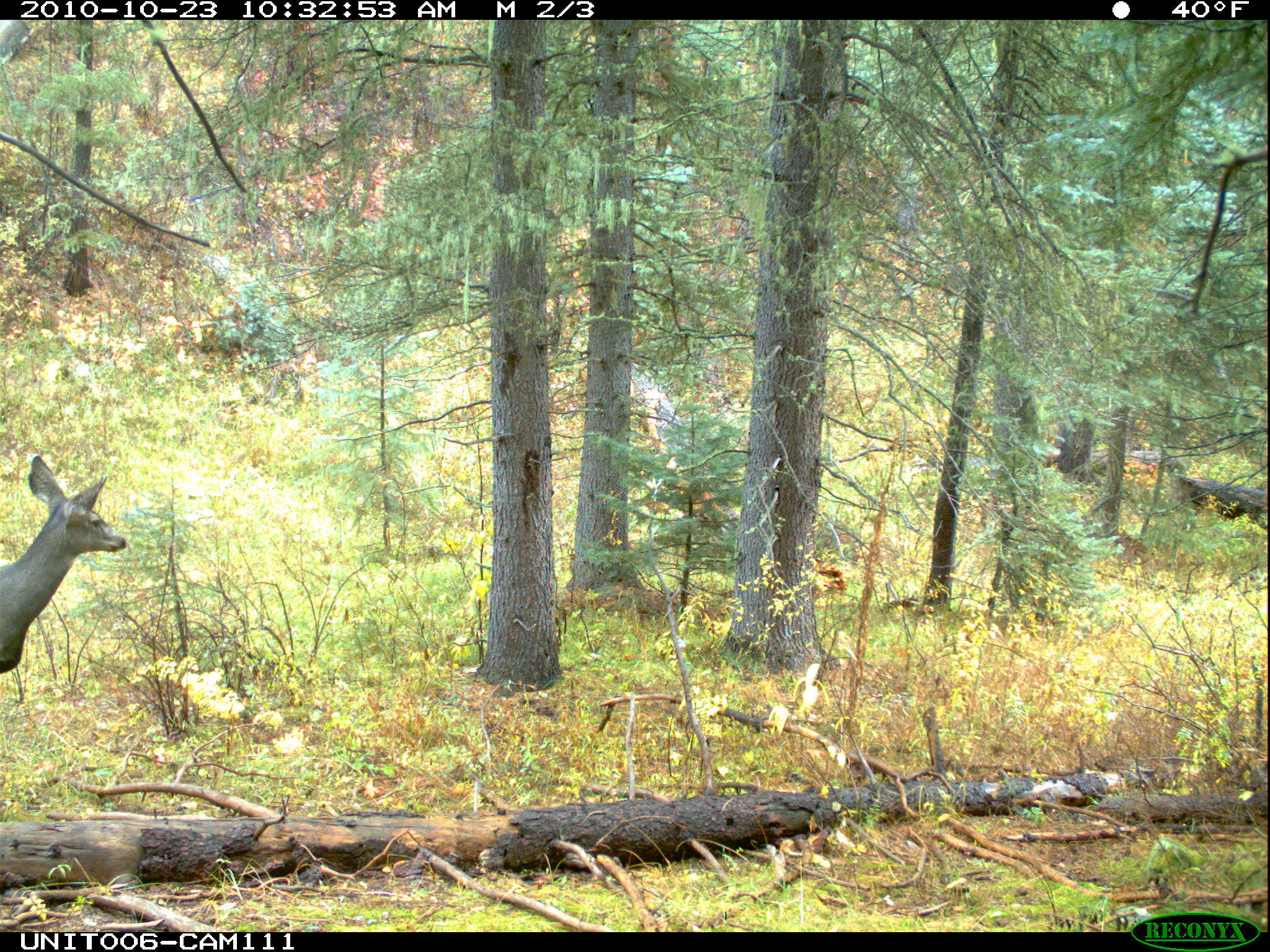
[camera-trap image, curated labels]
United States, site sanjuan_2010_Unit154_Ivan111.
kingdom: Animalia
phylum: Chordata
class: Mammalia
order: Artiodactyla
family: Cervidae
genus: Odocoileus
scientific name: Odocoileus hemionus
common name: mule deer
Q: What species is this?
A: Odocoileus hemionus (mule deer).